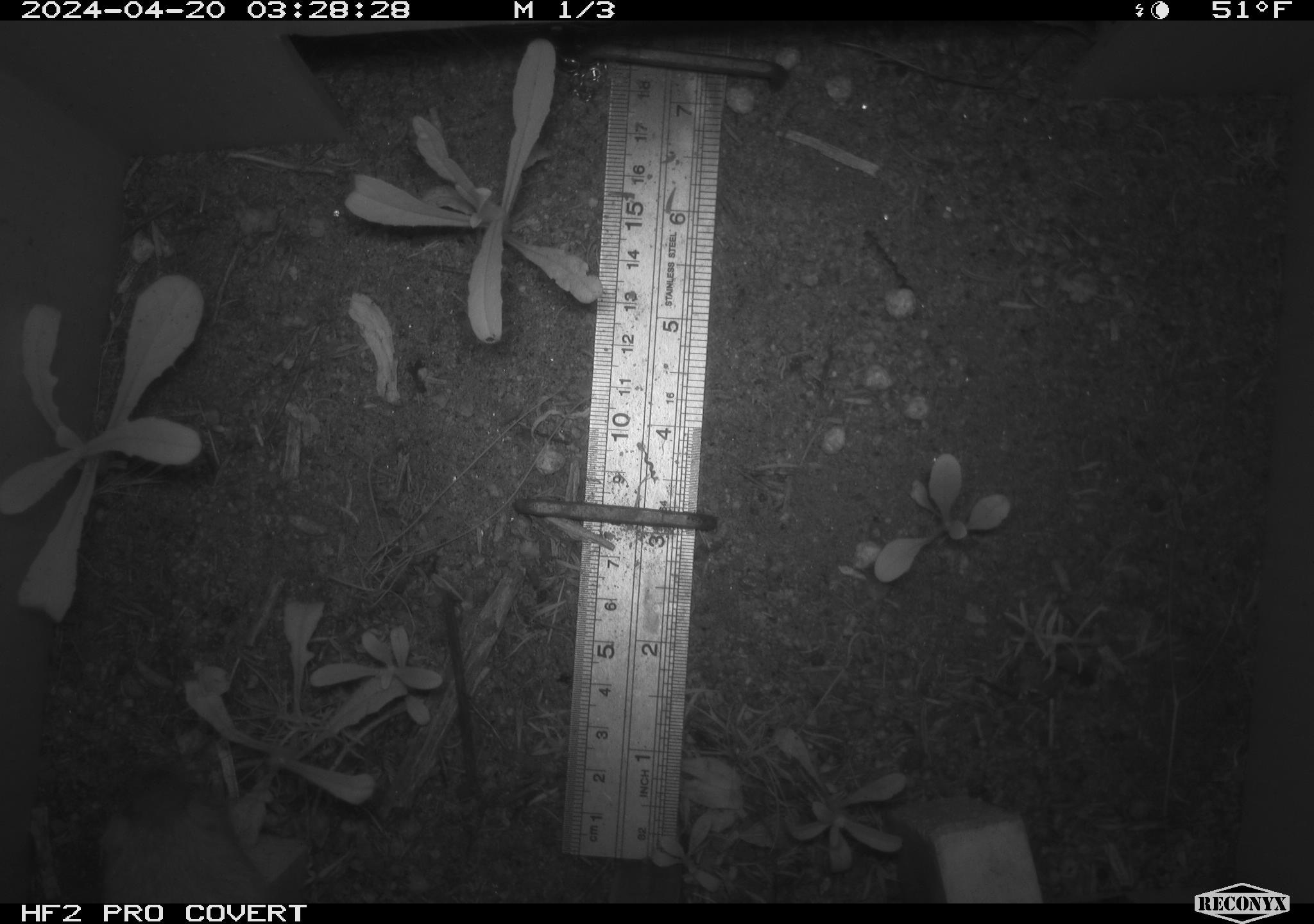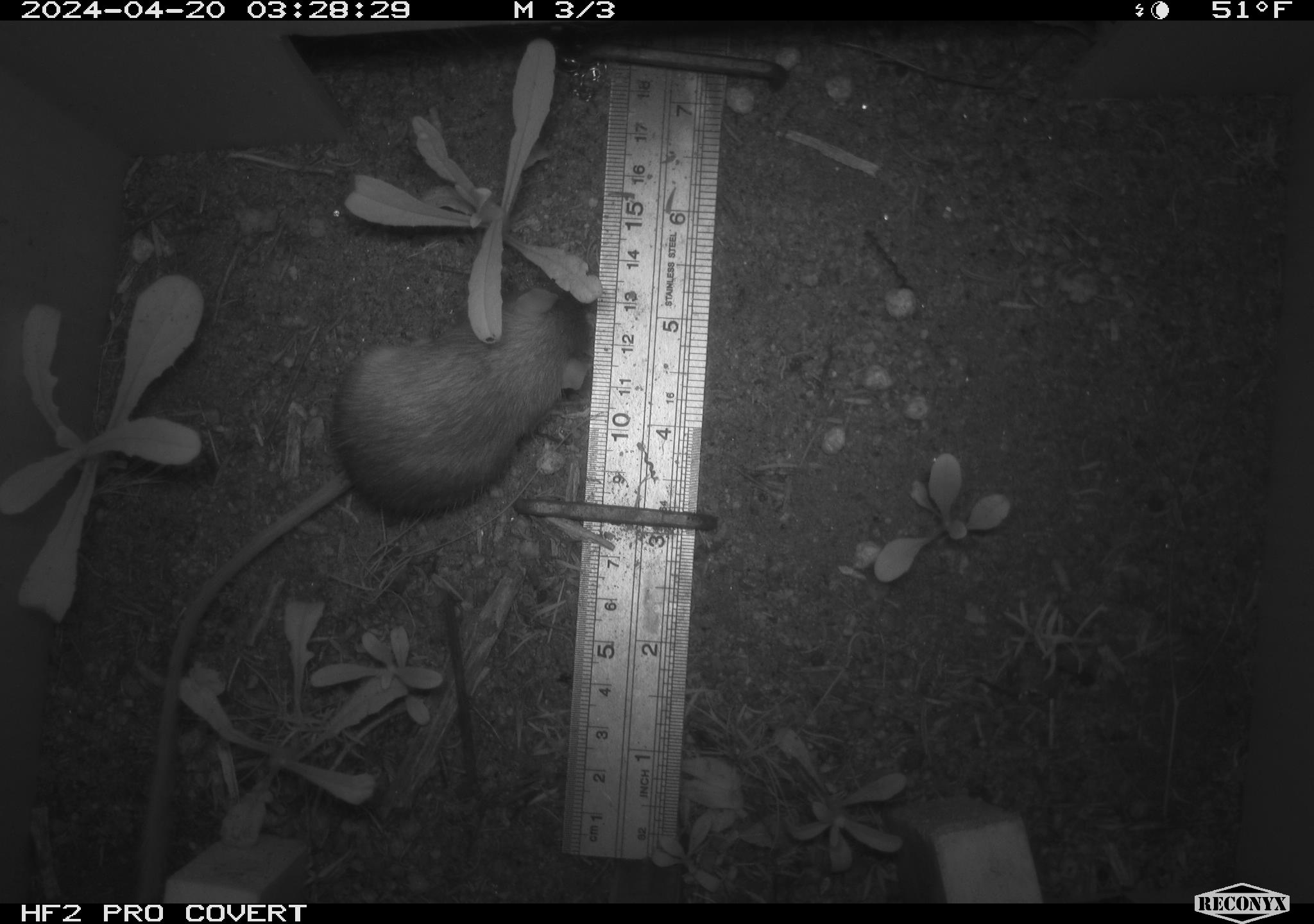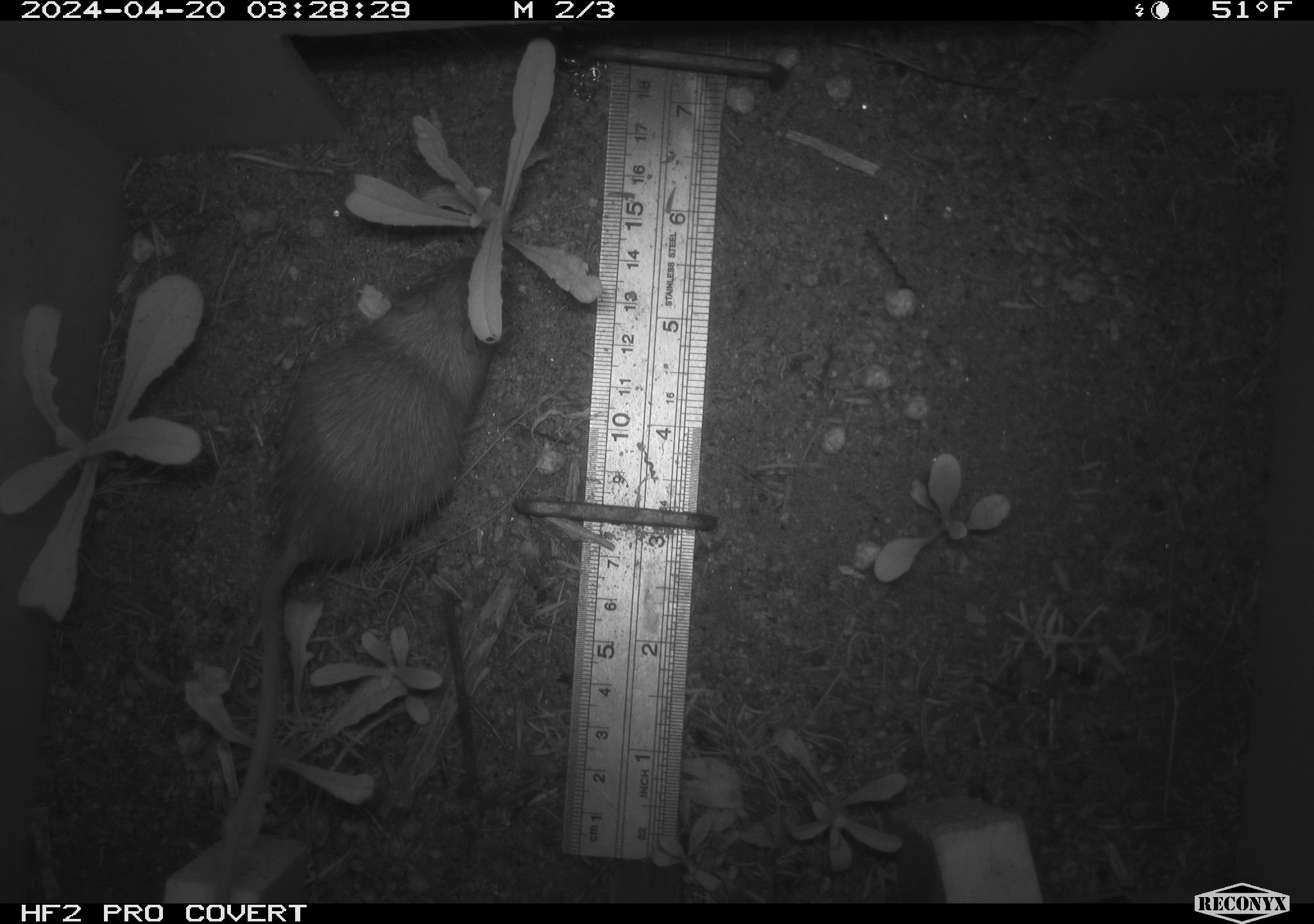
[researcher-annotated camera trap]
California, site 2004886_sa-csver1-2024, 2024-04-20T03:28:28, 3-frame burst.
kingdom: Animalia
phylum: Chordata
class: Mammalia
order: Rodentia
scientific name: Rodentia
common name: rodent